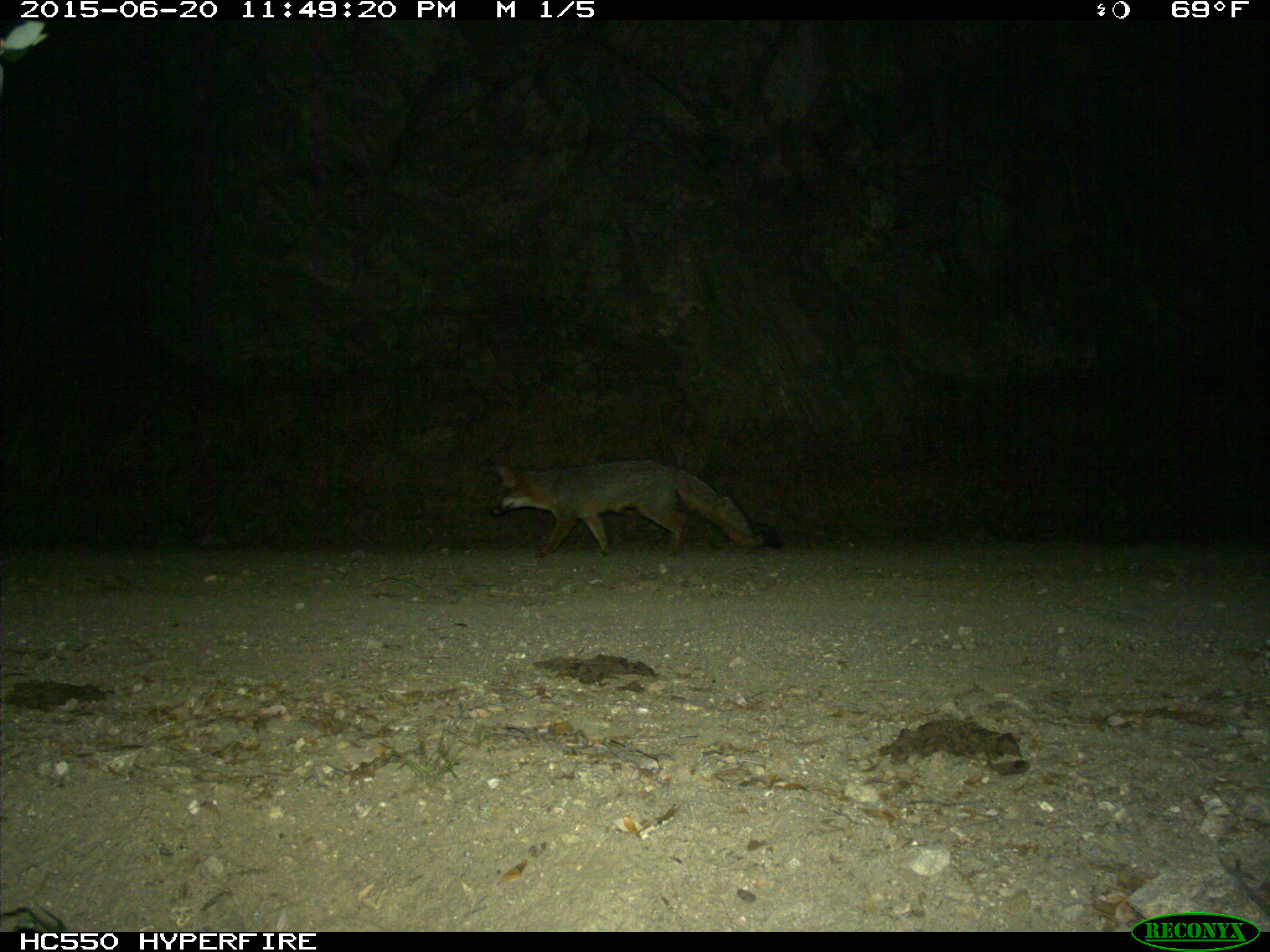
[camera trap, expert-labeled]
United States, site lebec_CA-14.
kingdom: Animalia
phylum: Chordata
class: Mammalia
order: Carnivora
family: Canidae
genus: Urocyon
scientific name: Urocyon cinereoargenteus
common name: gray fox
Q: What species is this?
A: Urocyon cinereoargenteus (gray fox).